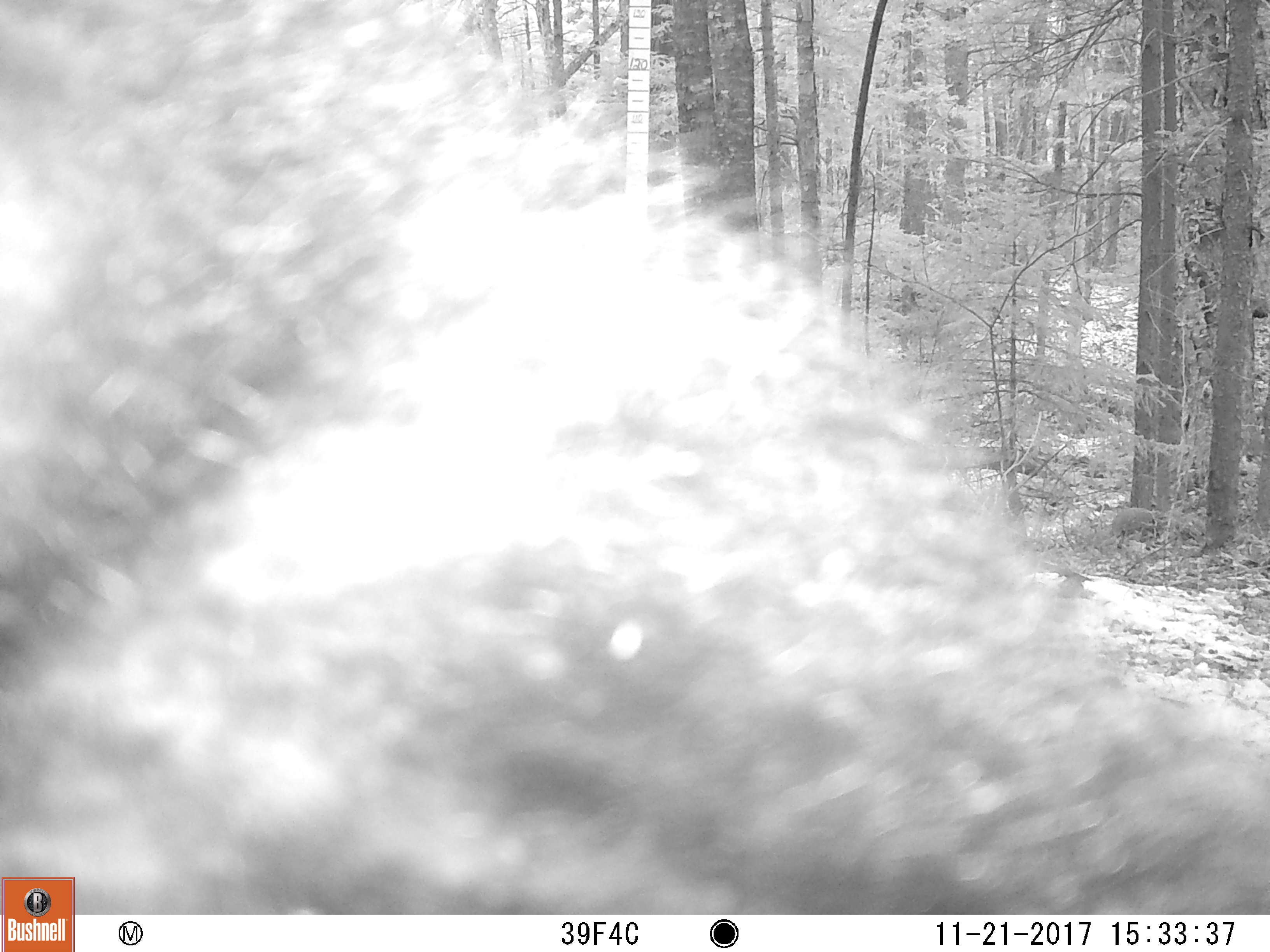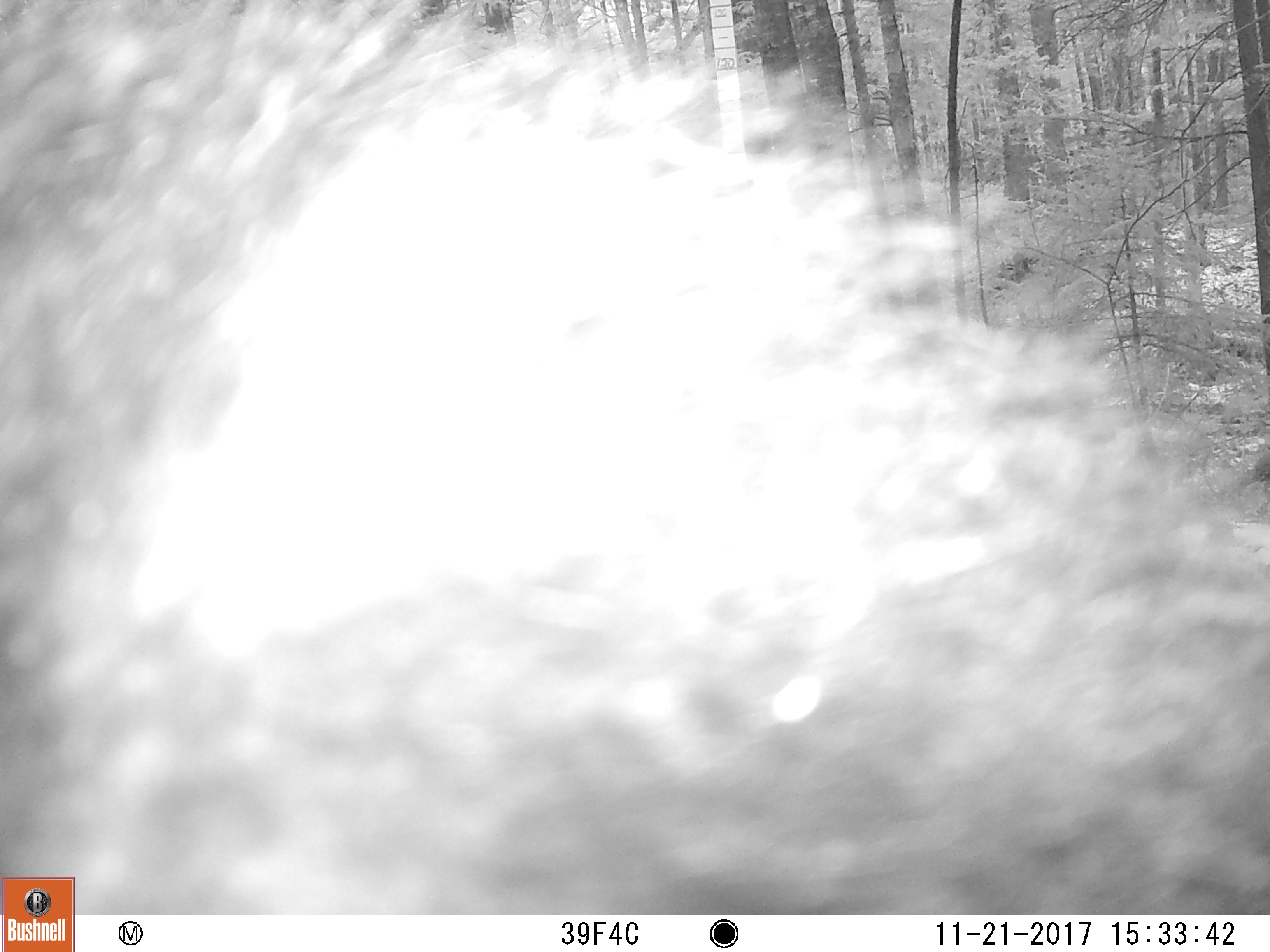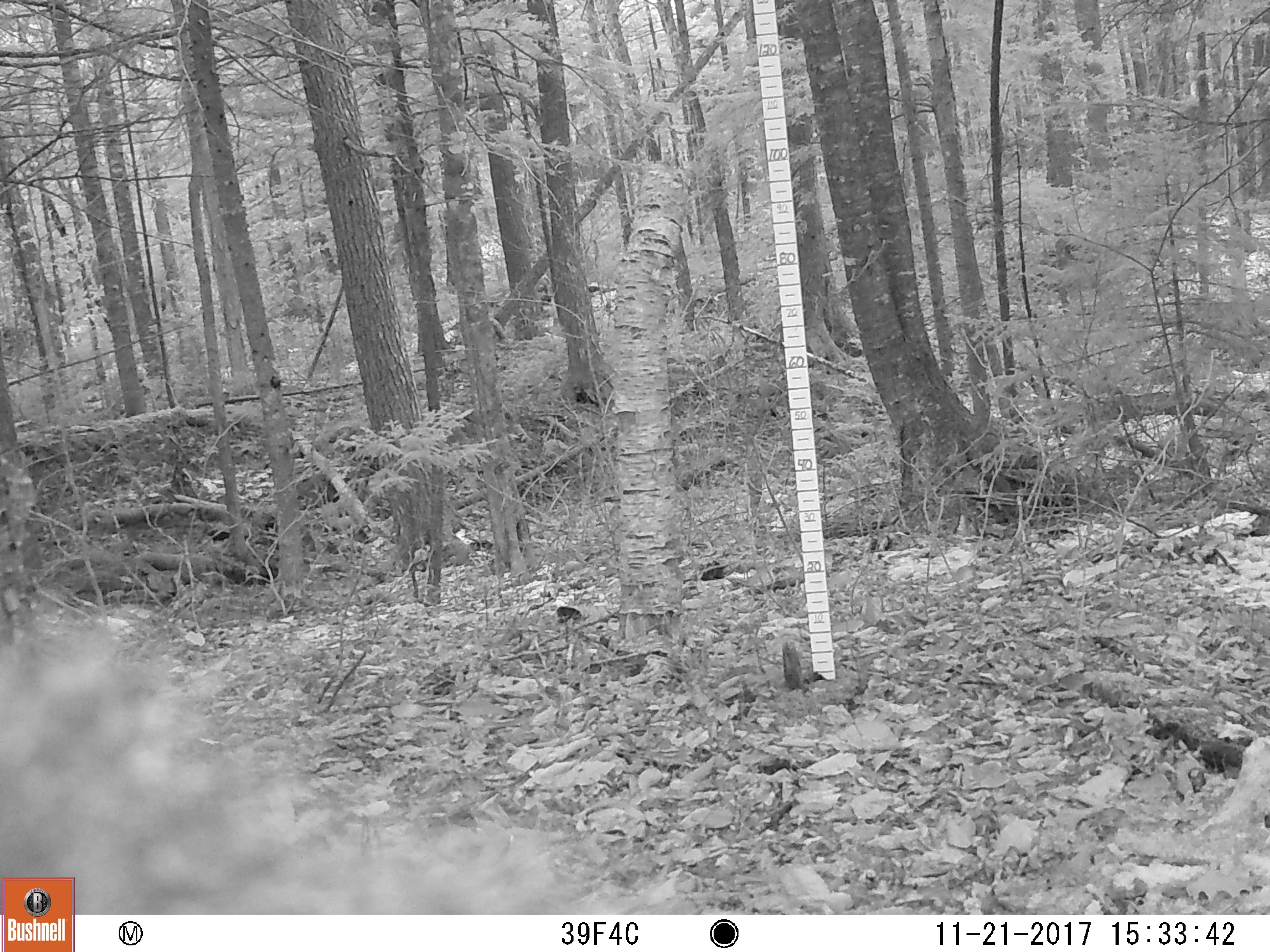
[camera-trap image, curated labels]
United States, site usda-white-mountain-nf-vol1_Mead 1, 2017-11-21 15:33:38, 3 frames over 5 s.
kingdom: Animalia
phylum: Chordata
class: Mammalia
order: Carnivora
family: Ursidae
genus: Ursus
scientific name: Ursus americanus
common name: black bear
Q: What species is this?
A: Black bear (Ursus americanus).